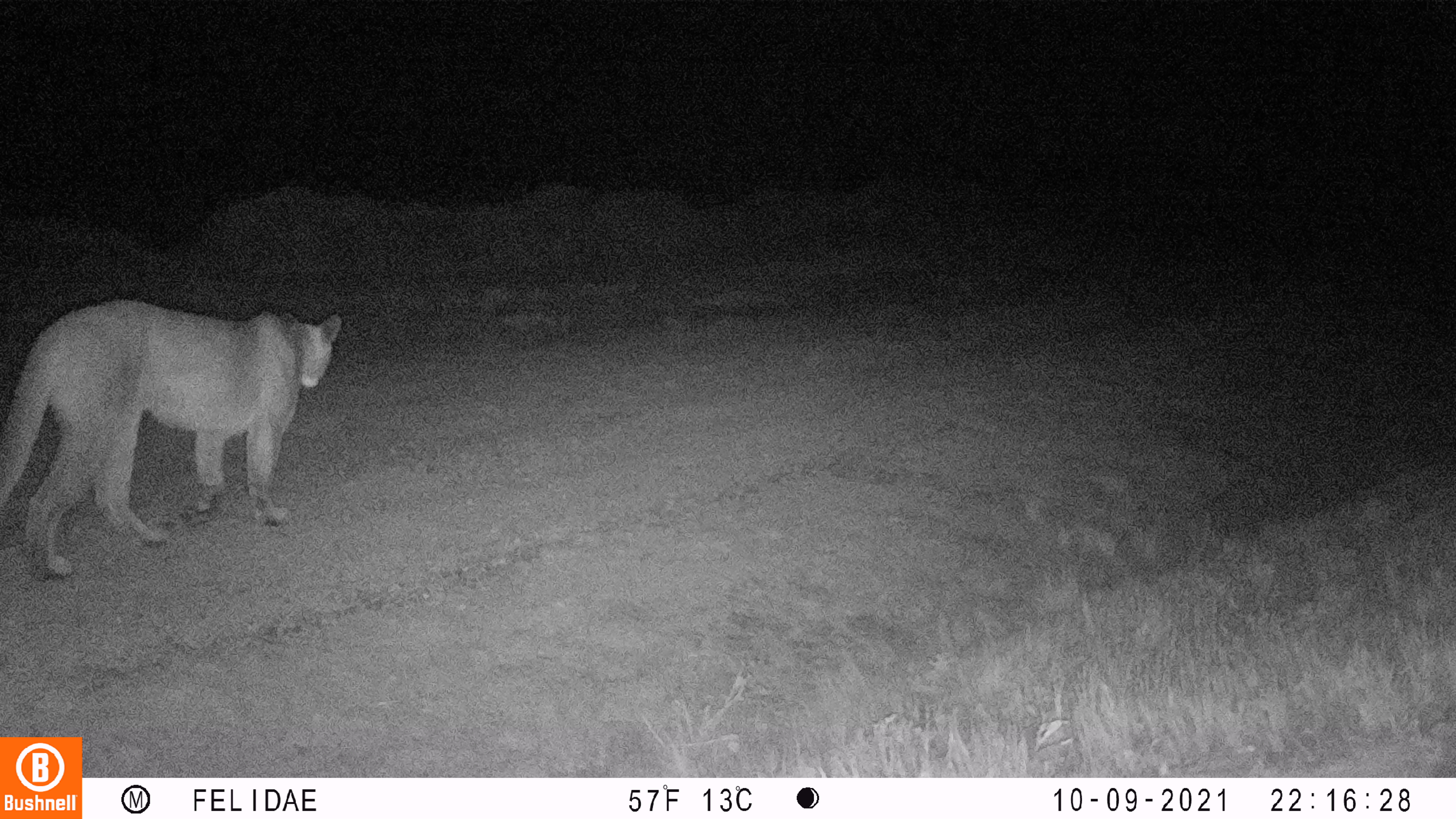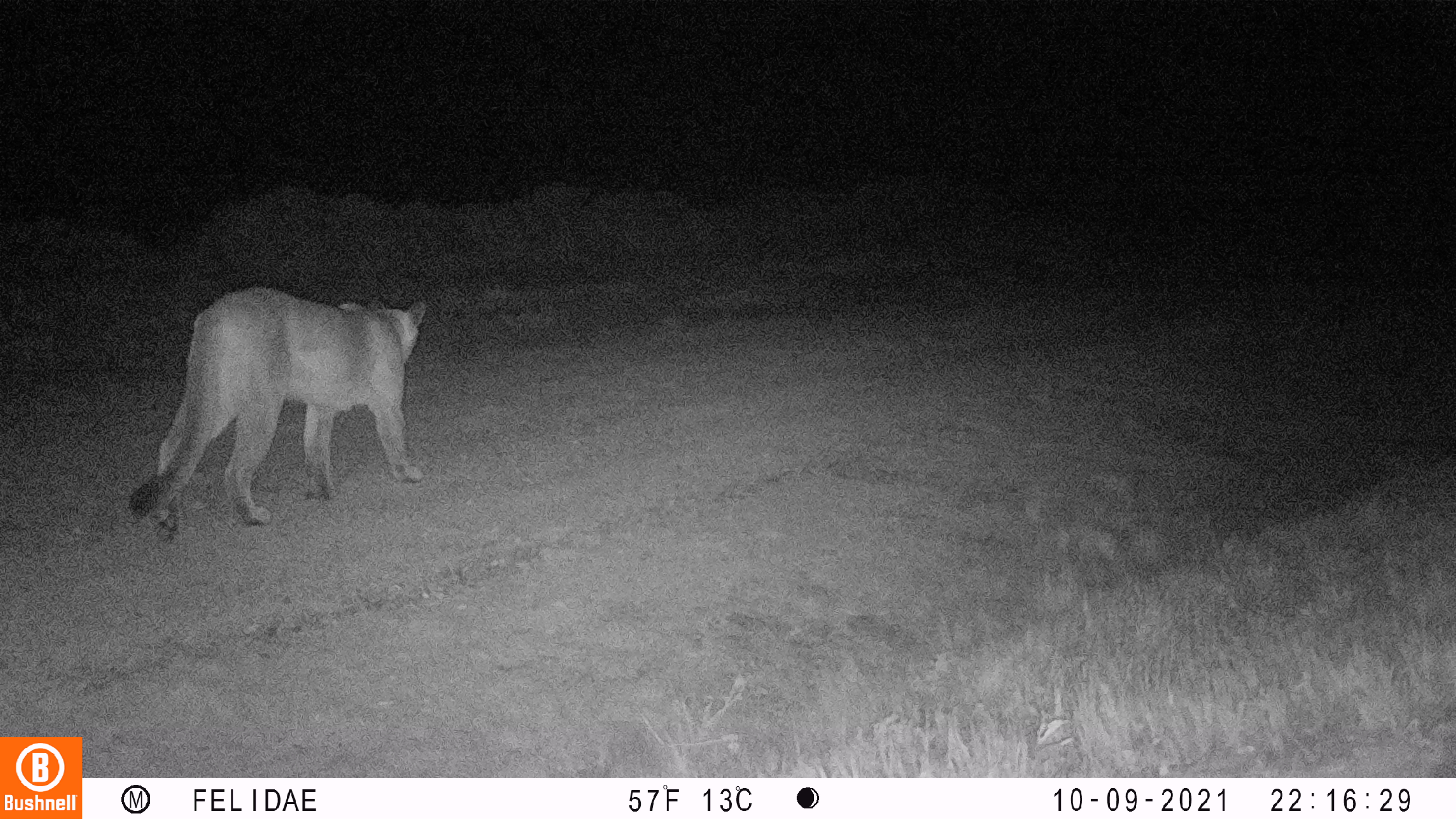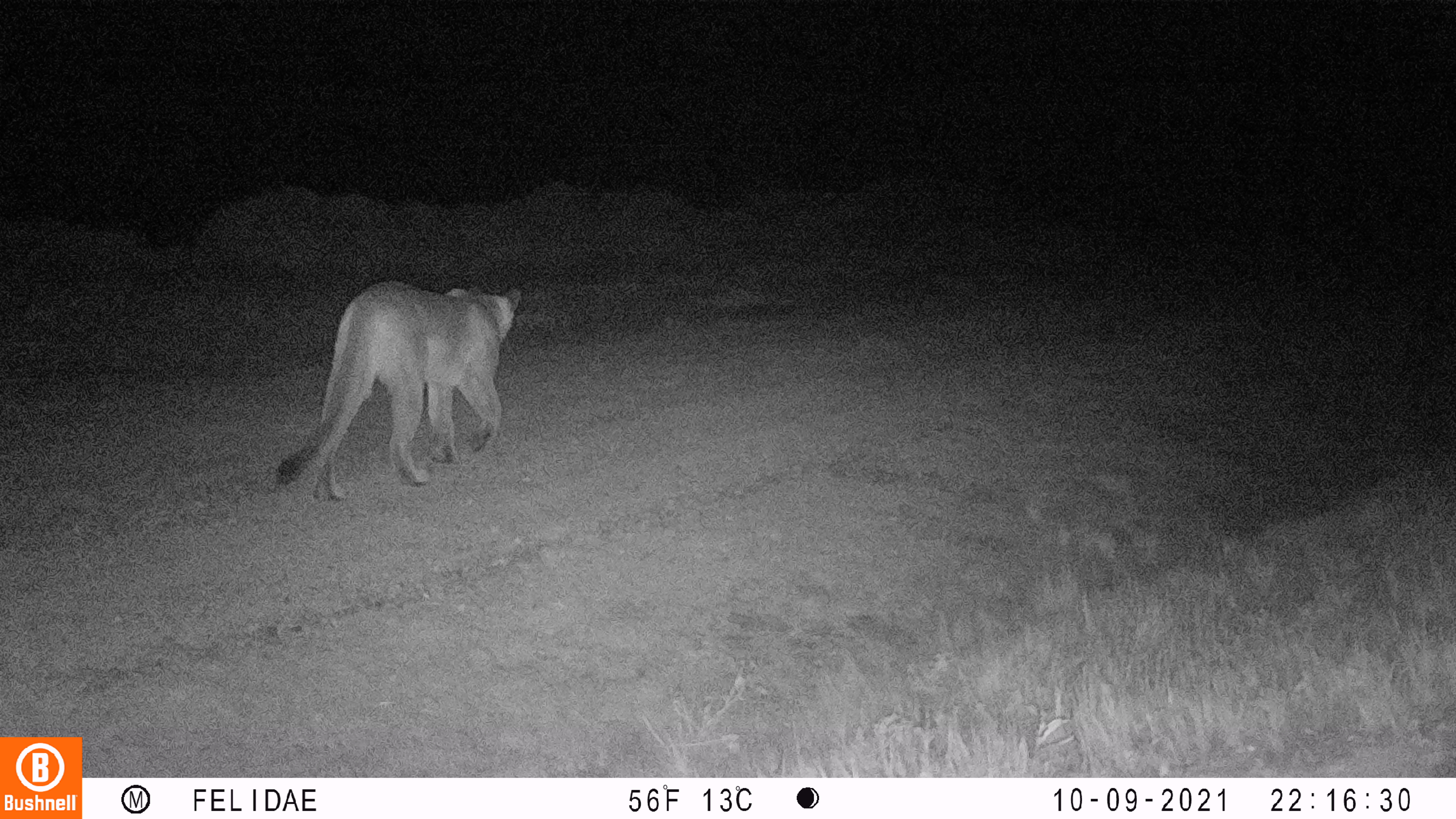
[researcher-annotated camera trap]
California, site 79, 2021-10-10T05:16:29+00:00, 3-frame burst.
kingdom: Animalia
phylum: Chordata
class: Mammalia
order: Carnivora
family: Felidae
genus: Puma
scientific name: Puma concolor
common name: puma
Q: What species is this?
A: Puma (Puma concolor).